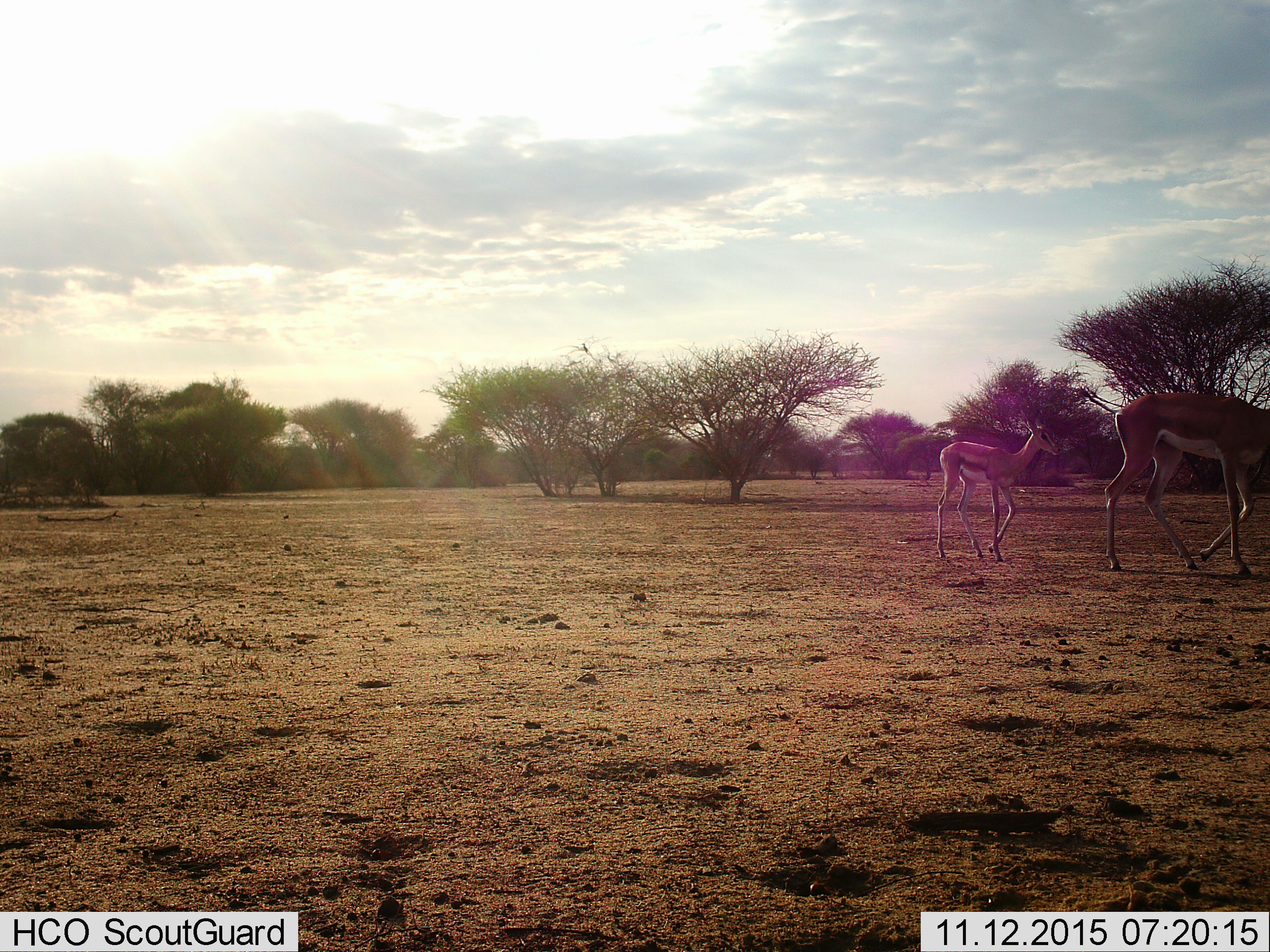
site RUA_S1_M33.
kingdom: Animalia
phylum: Chordata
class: Mammalia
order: Artiodactyla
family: Bovidae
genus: Nanger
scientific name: Nanger granti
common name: grant's gazelle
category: gazellegrants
Gazellegrants (grant's gazelle) (Nanger granti), count 2. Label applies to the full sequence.